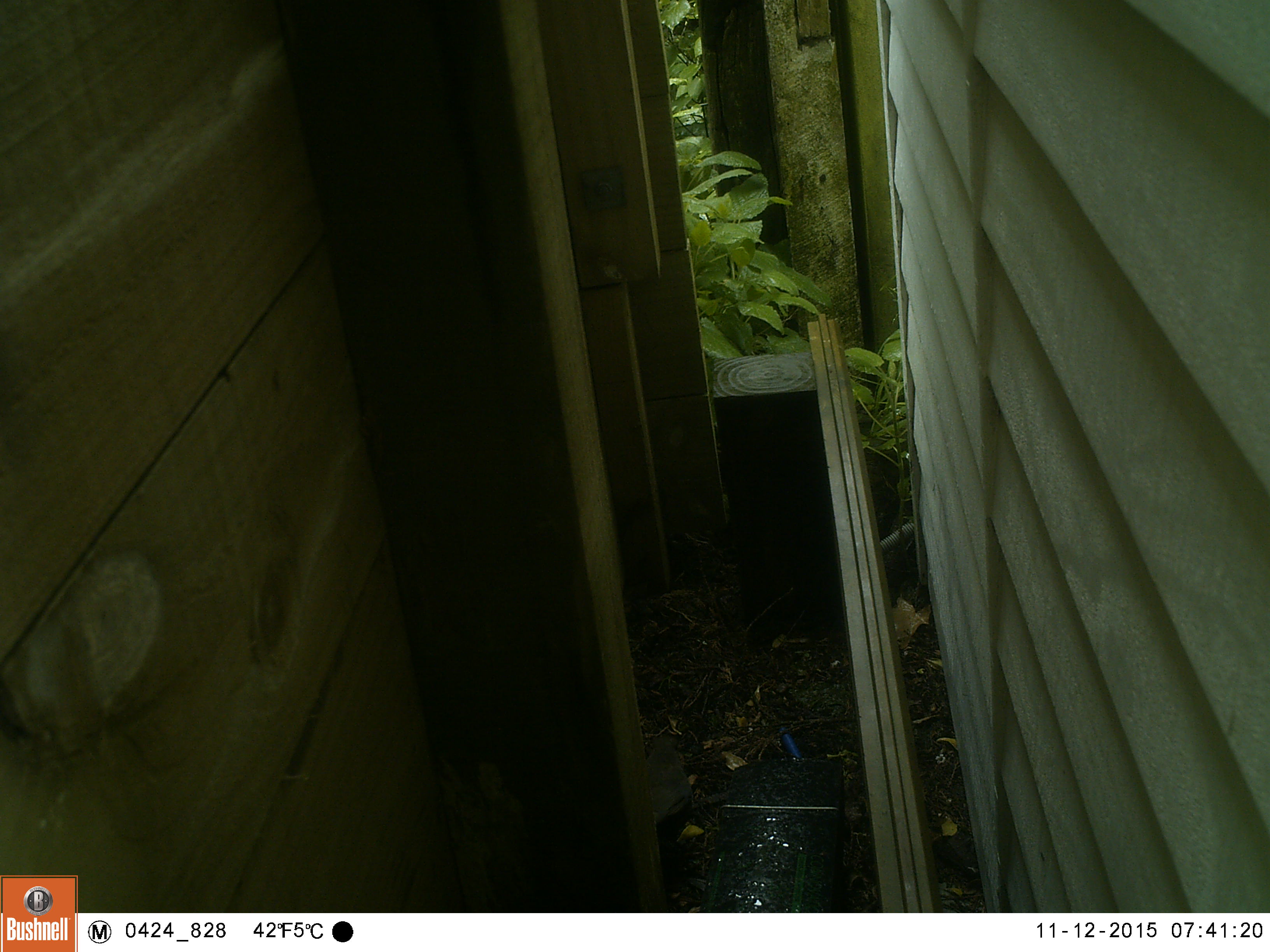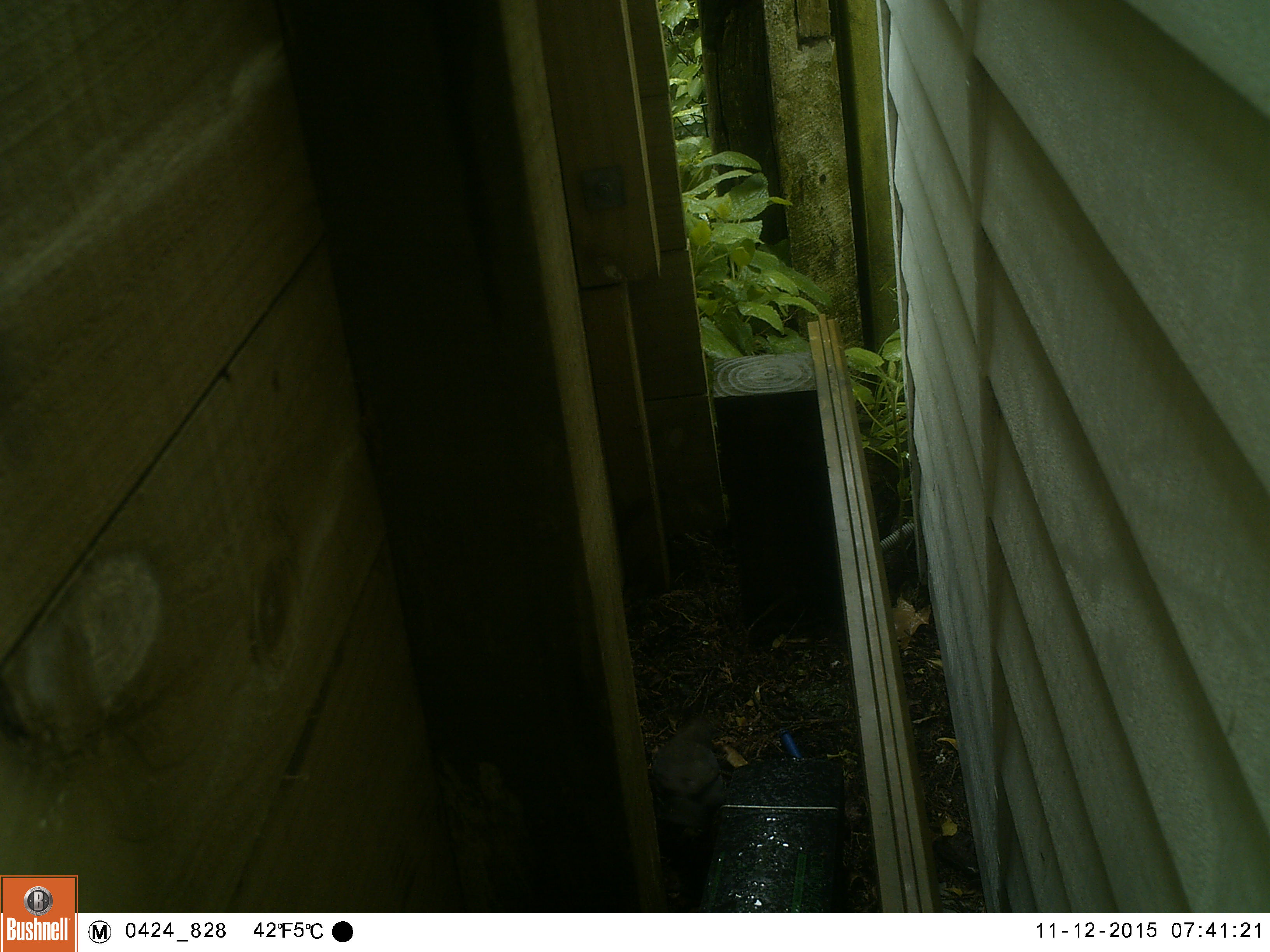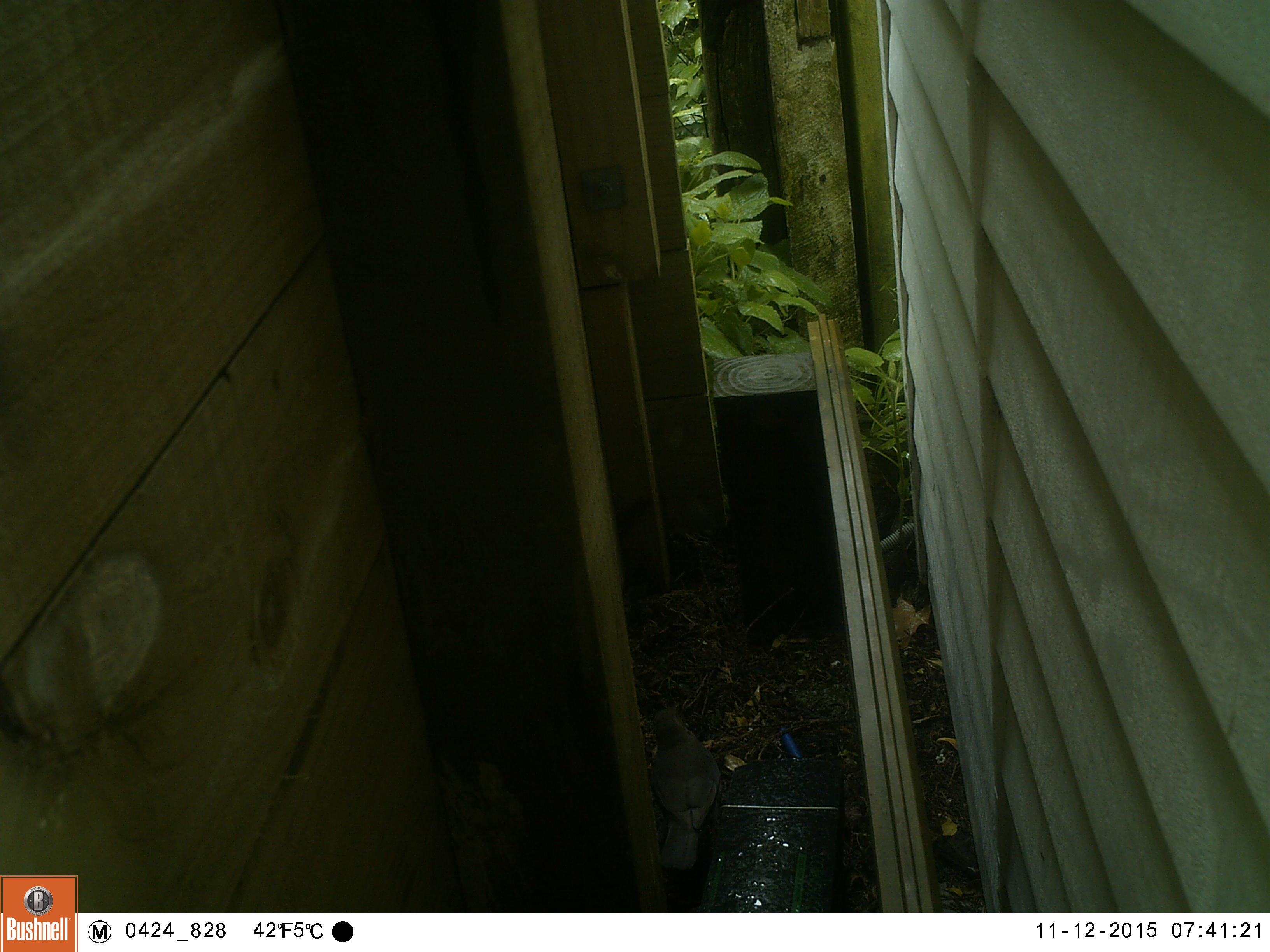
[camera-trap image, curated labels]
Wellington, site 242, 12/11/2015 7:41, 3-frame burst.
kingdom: Animalia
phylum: Chordata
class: Aves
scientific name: Aves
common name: bird